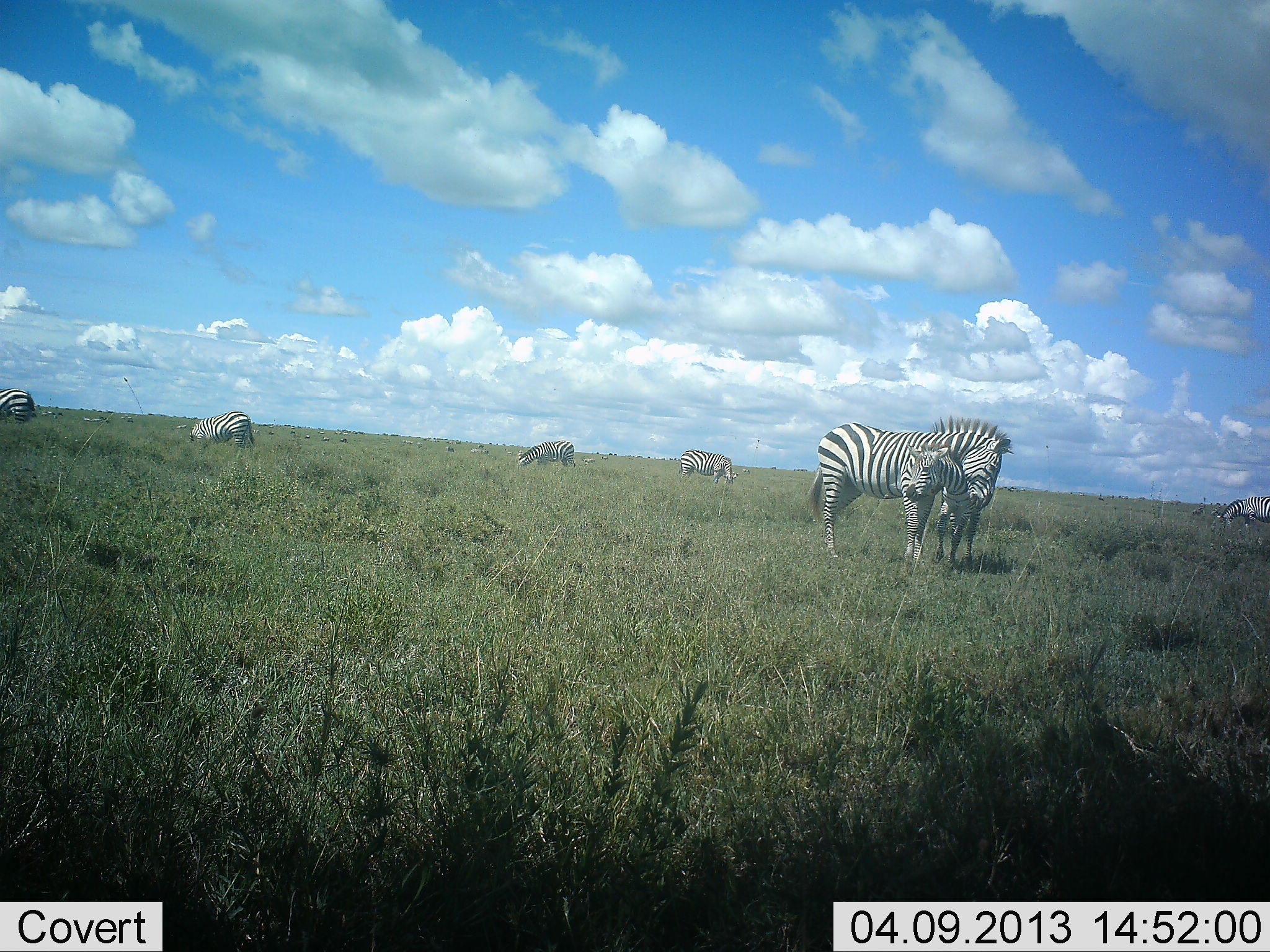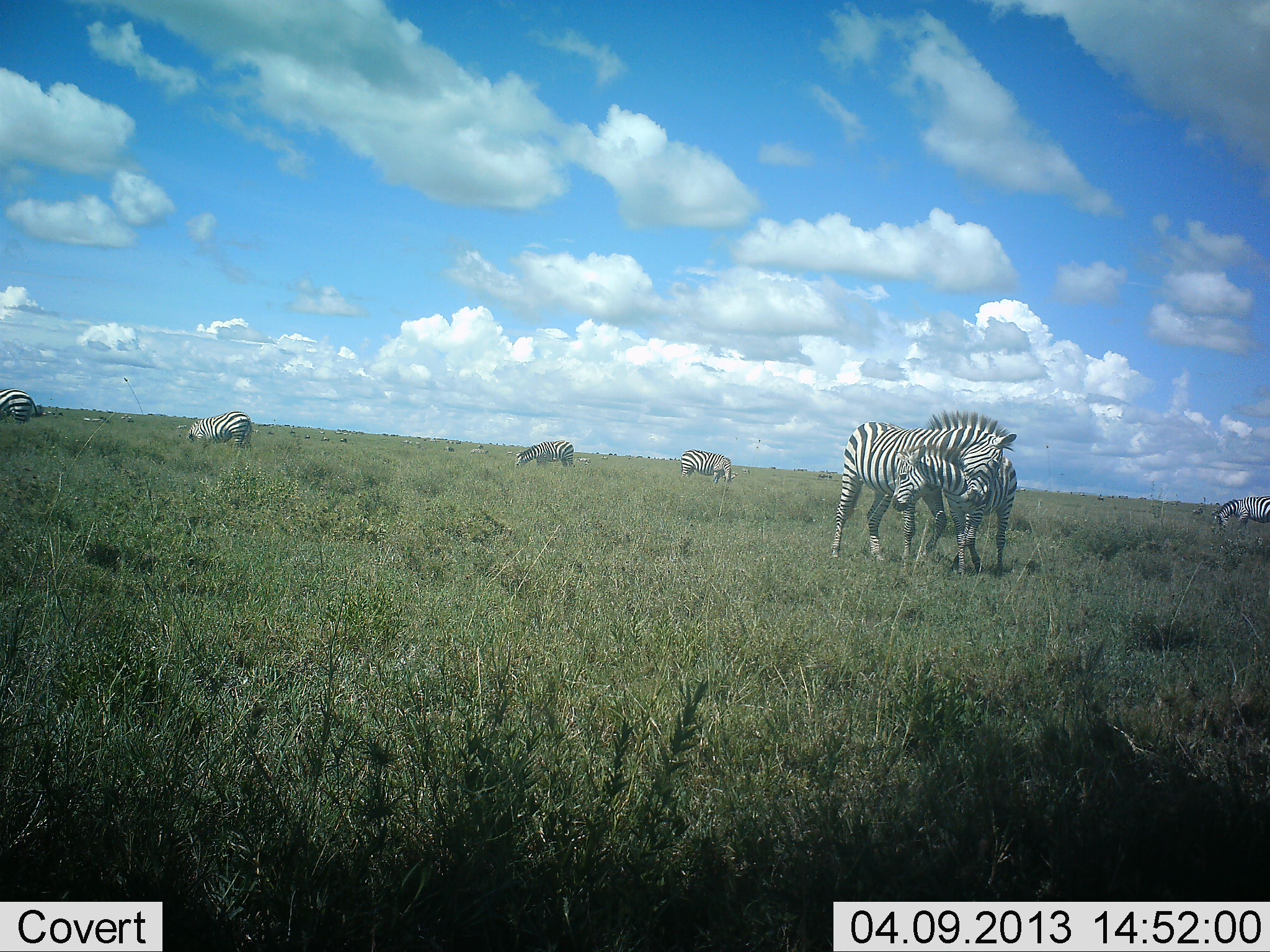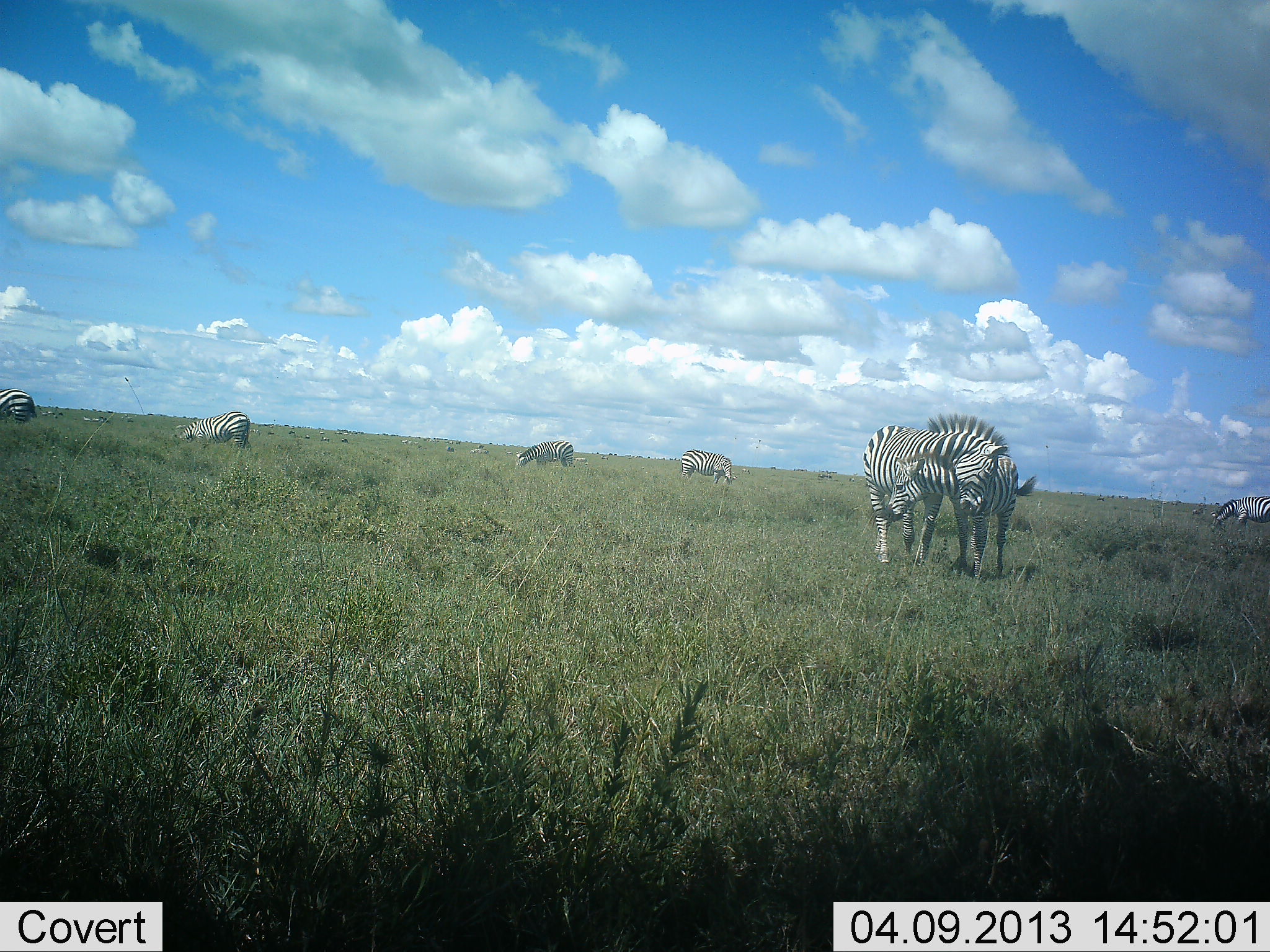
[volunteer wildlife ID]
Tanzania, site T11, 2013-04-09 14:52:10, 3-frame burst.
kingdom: Animalia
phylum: Chordata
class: Mammalia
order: Perissodactyla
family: Equidae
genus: Equus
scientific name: Equus quagga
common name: plains zebra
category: zebra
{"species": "zebra (plains zebra) (Equus quagga)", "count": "7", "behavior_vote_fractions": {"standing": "62%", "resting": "0%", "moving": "0%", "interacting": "75%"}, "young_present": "50%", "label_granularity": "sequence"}